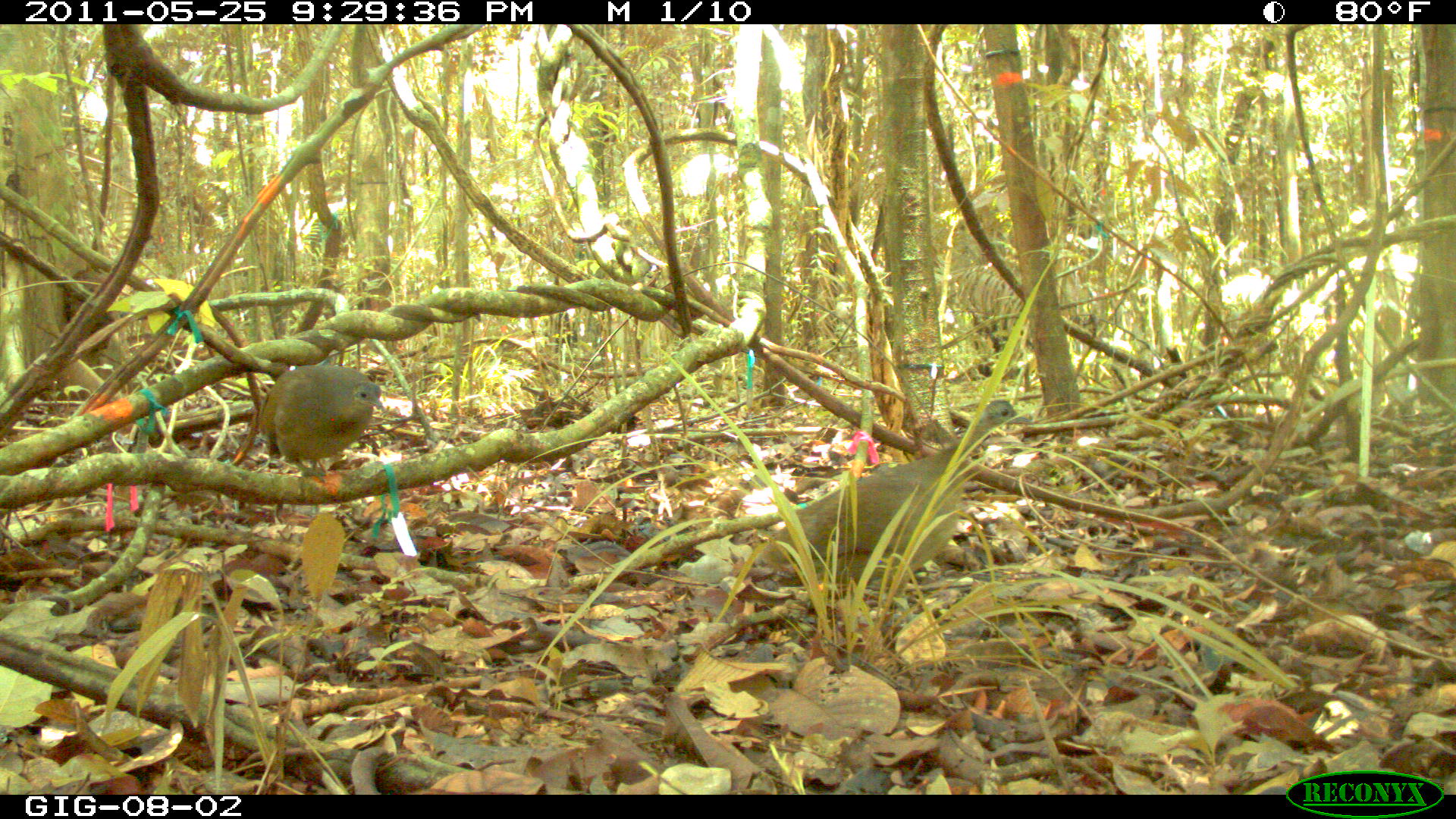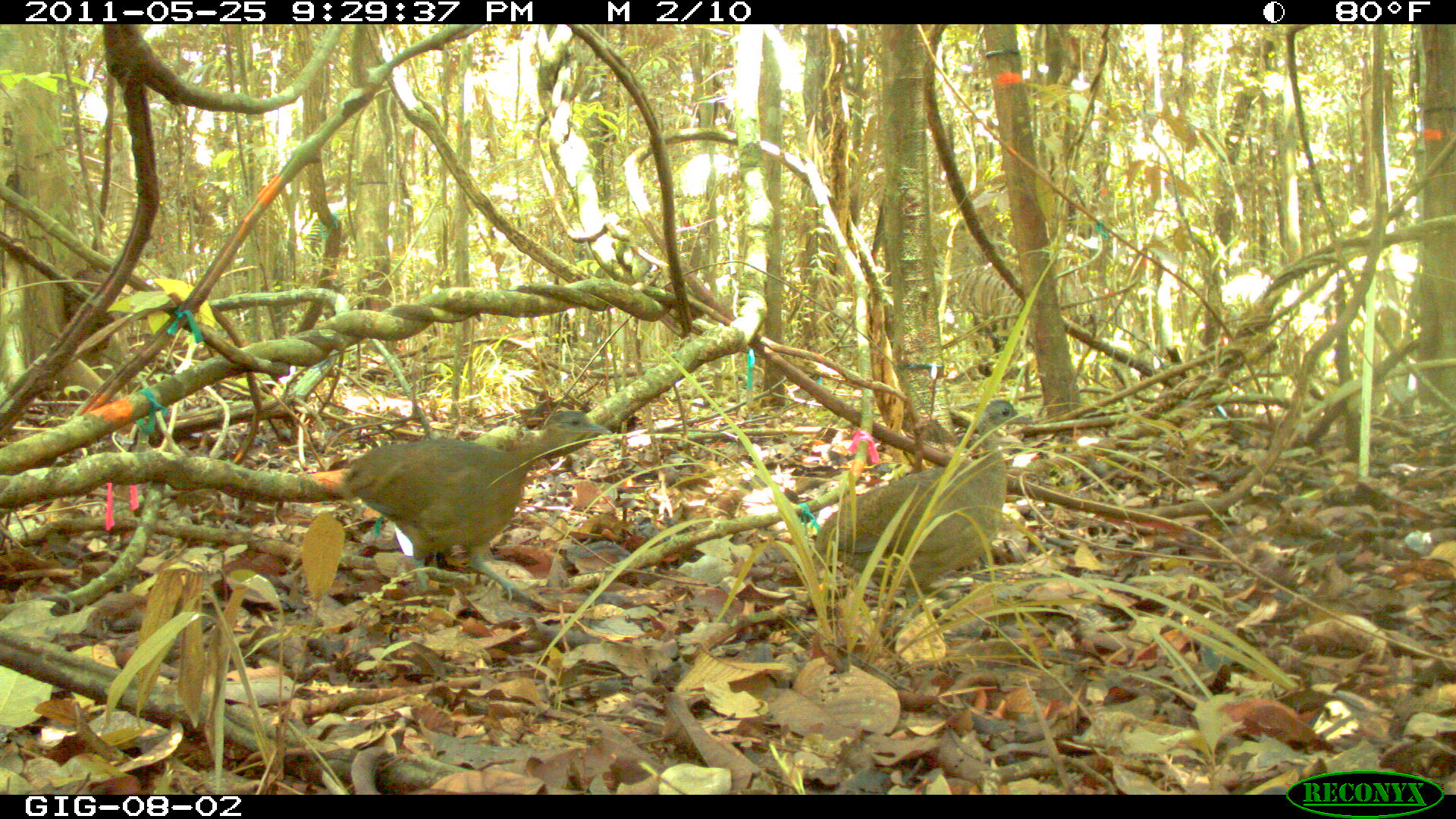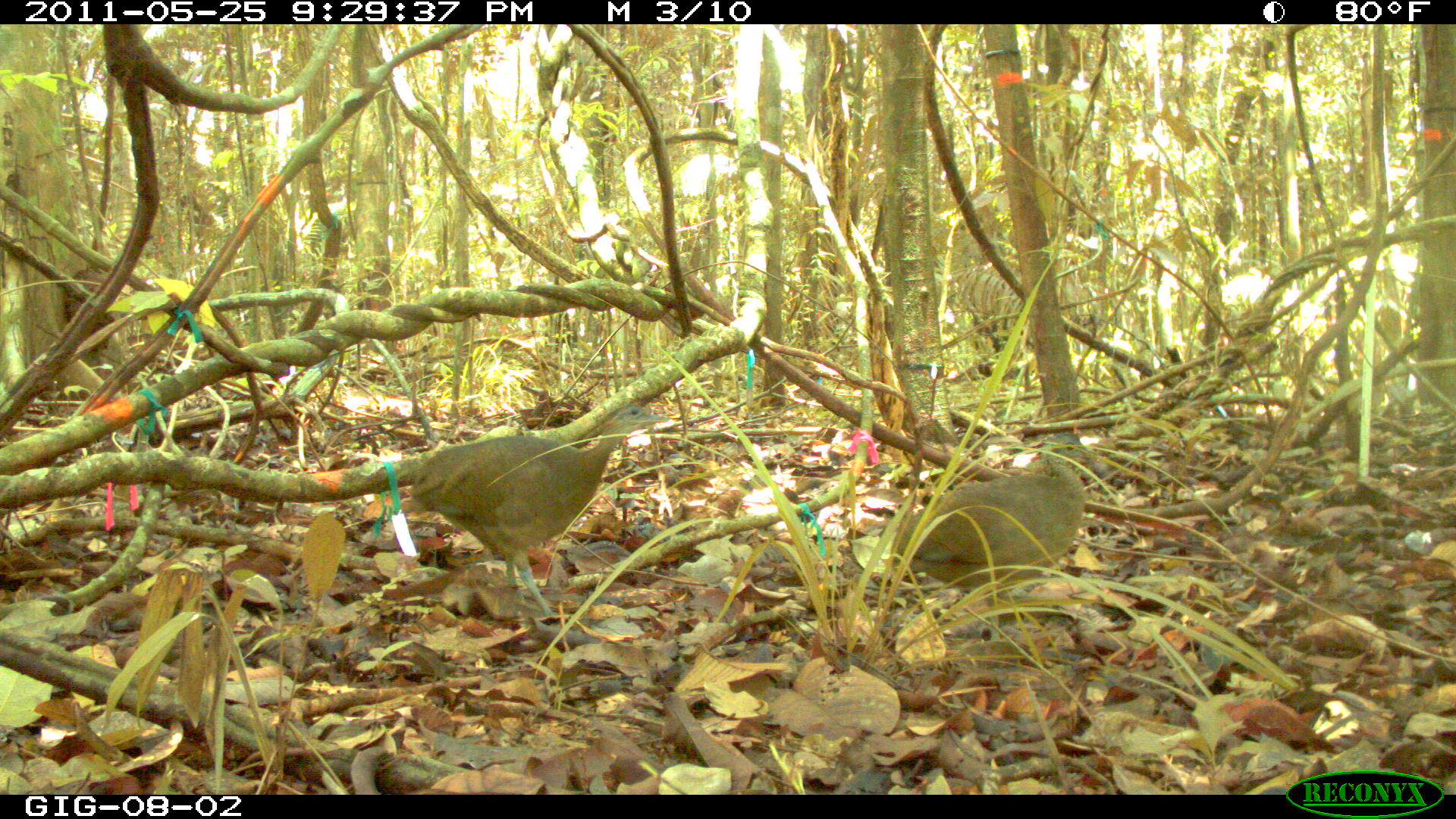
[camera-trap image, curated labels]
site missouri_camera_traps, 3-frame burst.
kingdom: Animalia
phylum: Chordata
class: Aves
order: Tinamiformes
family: Tinamidae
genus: Tinamus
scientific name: Tinamus major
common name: great tinamou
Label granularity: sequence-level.